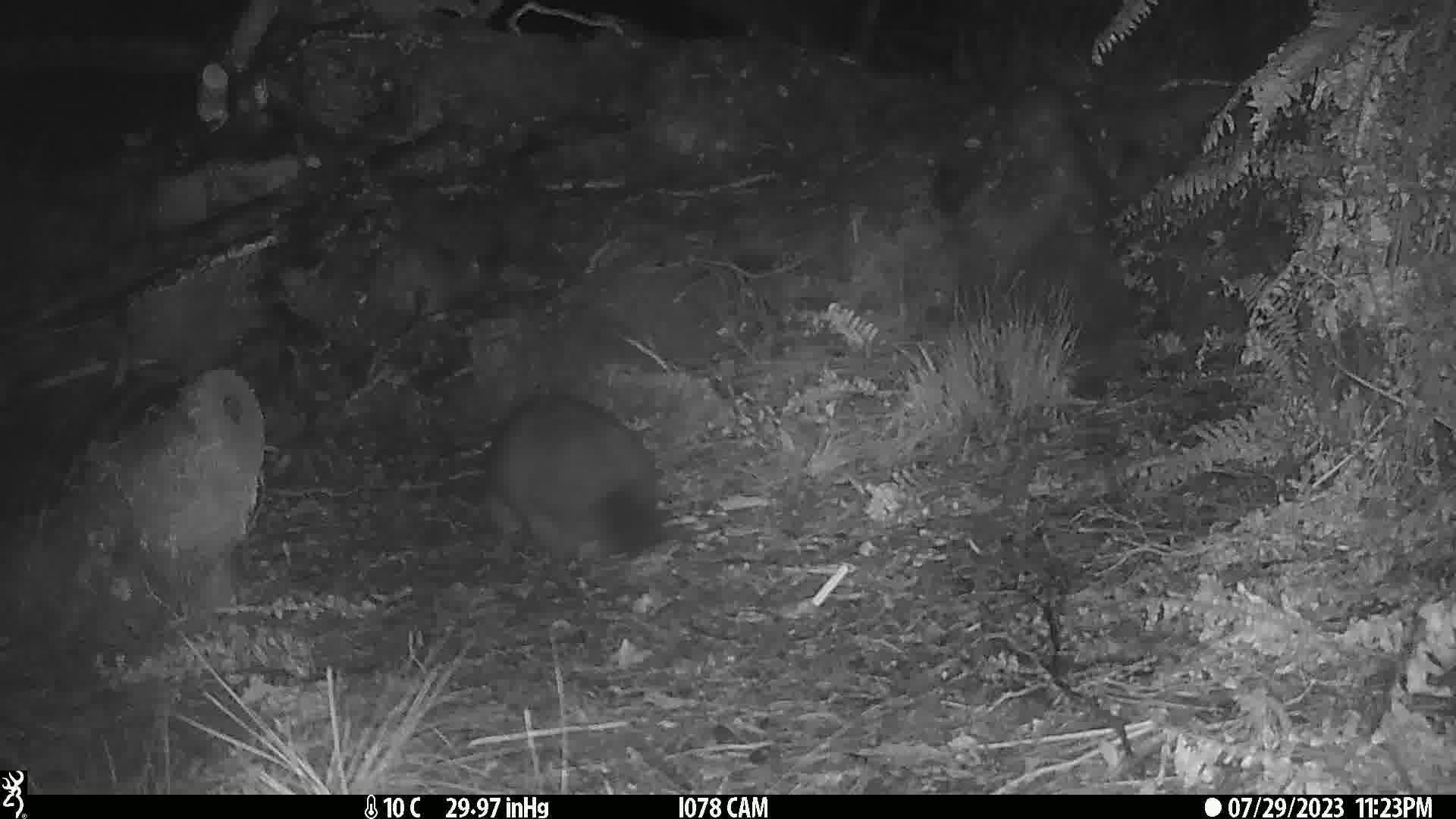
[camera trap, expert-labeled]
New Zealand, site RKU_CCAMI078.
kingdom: Animalia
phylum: Chordata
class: Mammalia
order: Diprotodontia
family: Phalangeridae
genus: Trichosurus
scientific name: Trichosurus vulpecula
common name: common brushtail possum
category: possum